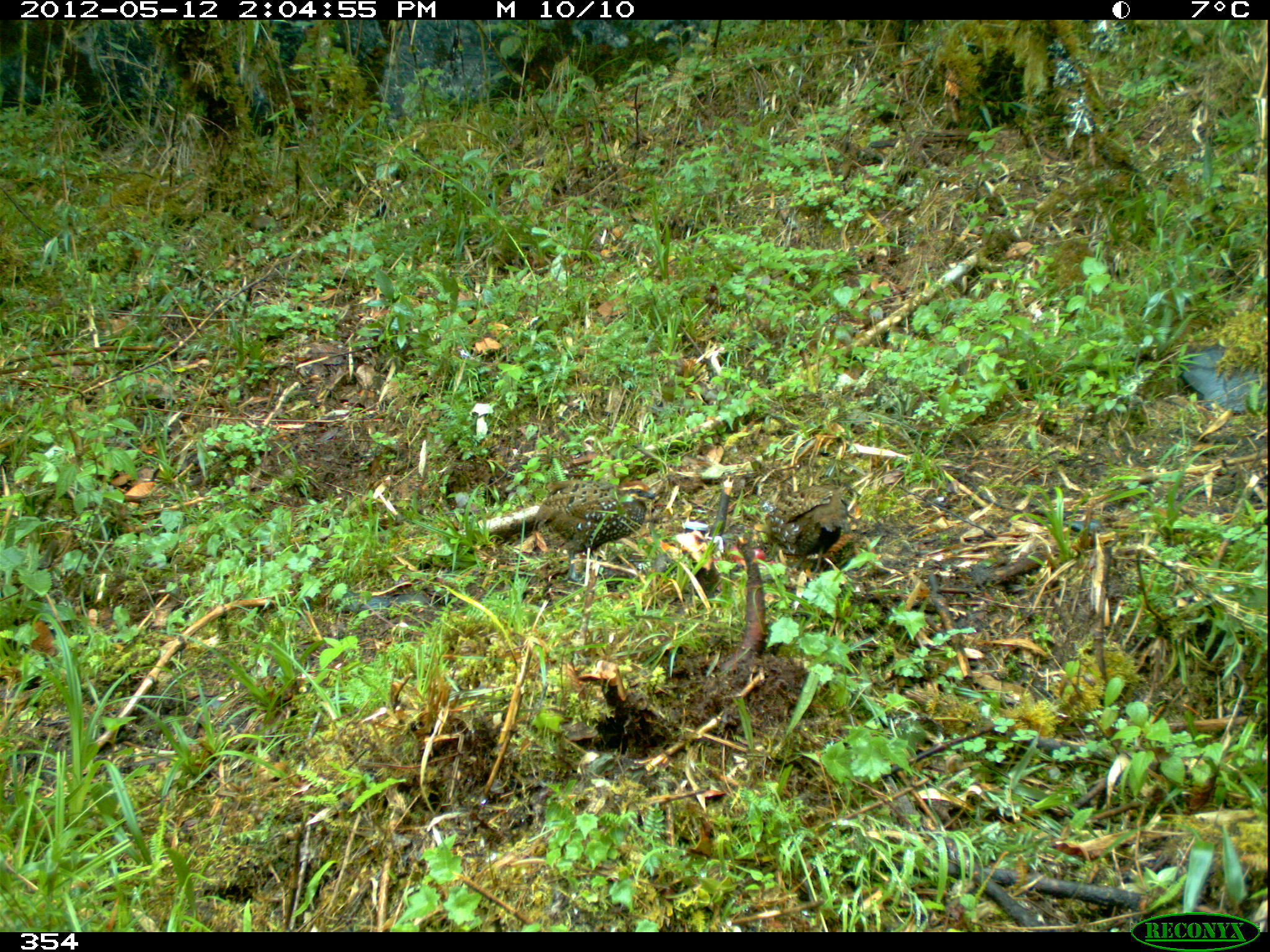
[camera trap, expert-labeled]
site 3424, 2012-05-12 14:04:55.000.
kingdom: Animalia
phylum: Chordata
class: Aves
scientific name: Aves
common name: bird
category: unknown bird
Unknown bird (bird) (Aves).